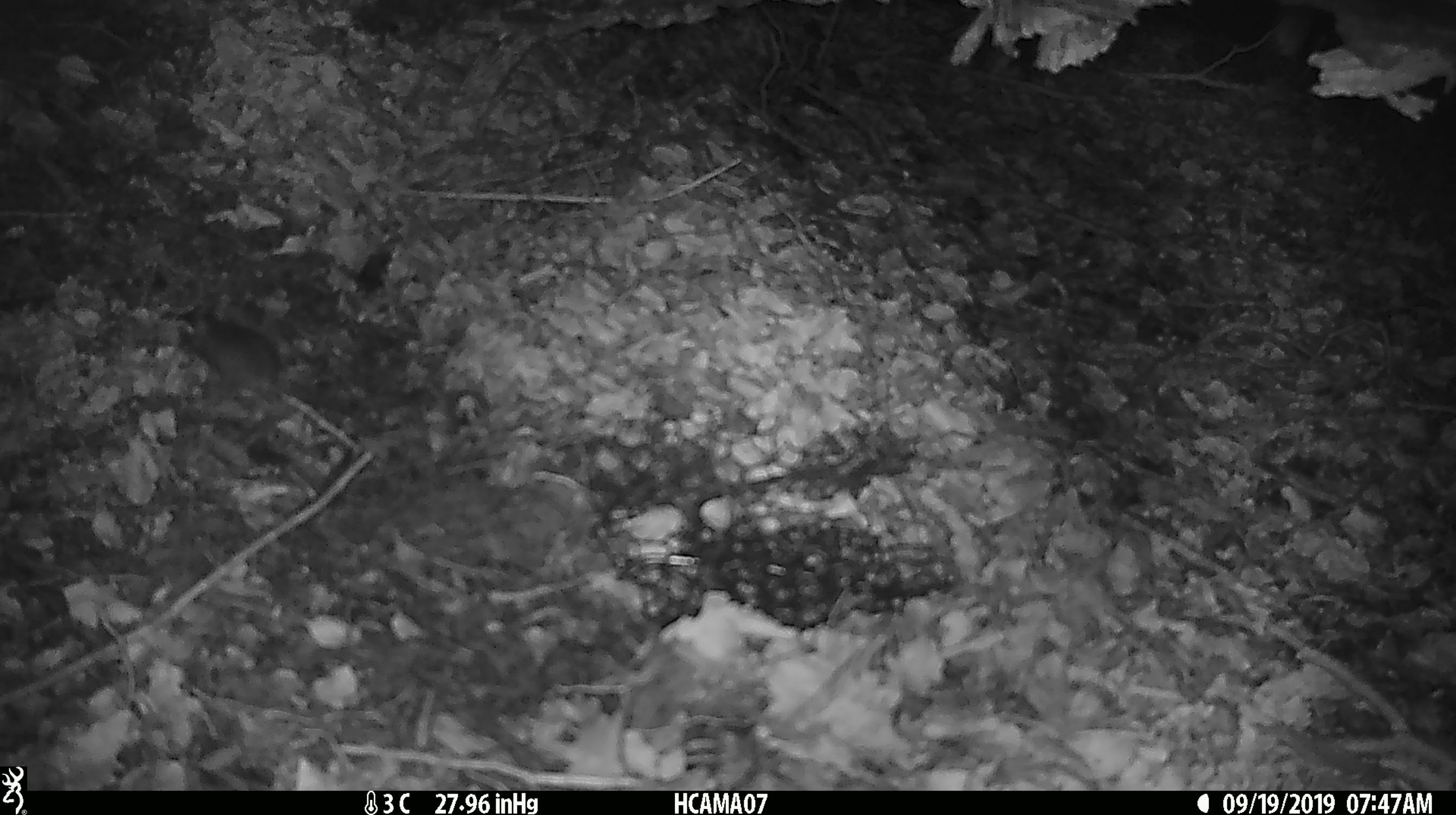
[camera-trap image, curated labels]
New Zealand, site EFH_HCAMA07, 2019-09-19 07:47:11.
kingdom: Animalia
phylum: Chordata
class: Mammalia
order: Rodentia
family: Muridae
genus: Mus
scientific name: Mus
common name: mouse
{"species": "mouse (Mus)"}